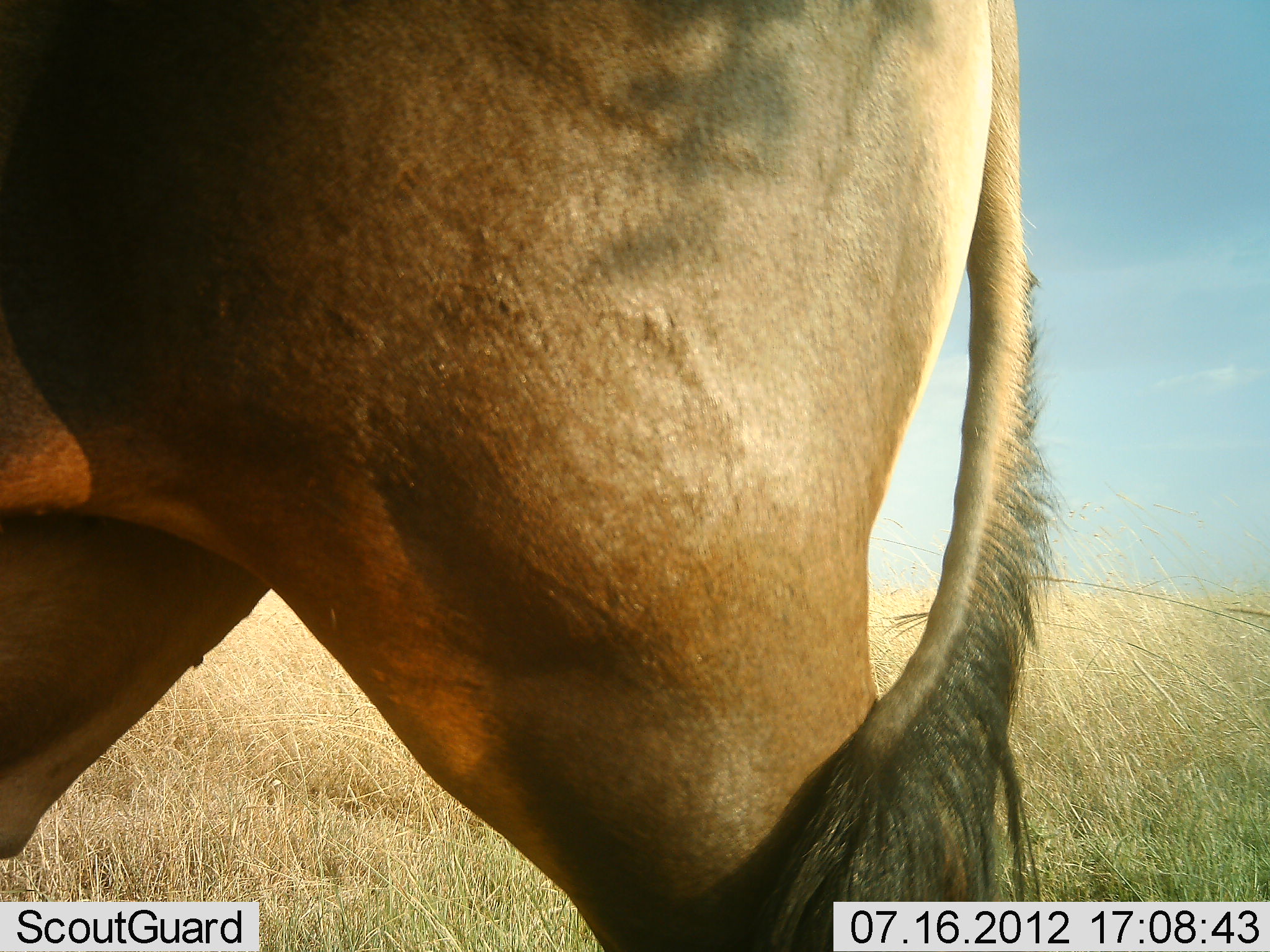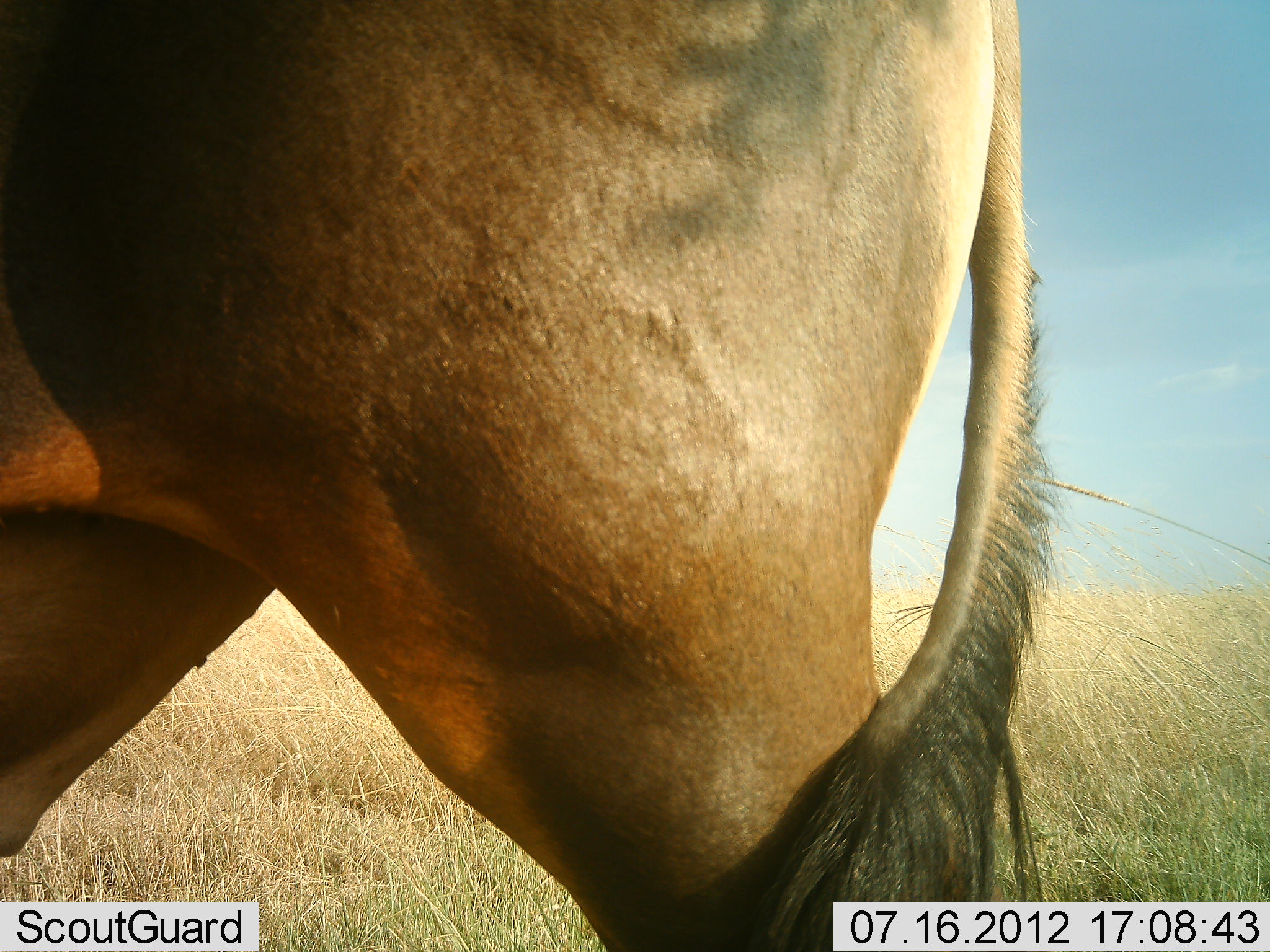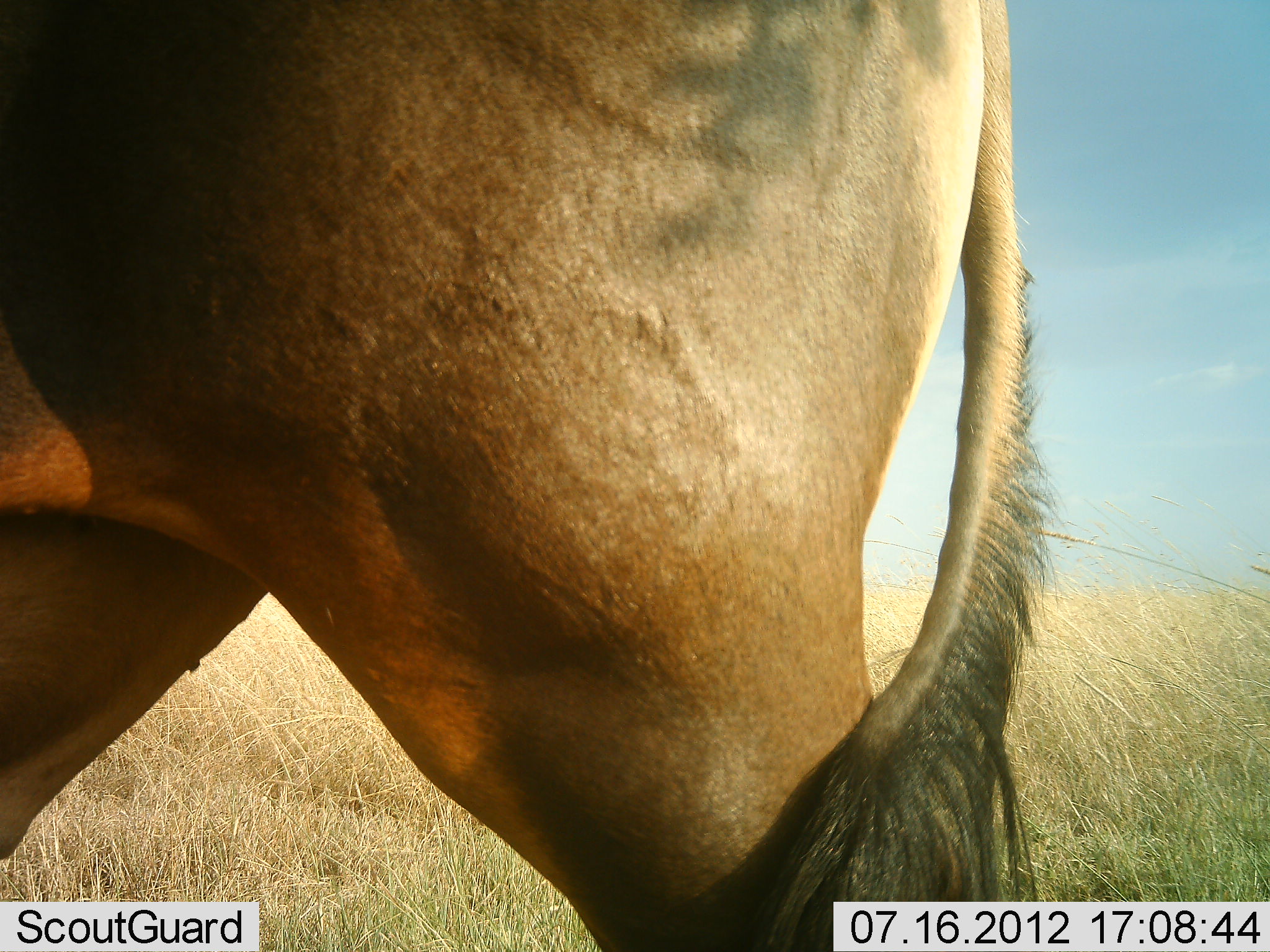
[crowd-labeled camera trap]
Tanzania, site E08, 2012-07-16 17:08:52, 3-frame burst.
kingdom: Animalia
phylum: Chordata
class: Mammalia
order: Artiodactyla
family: Bovidae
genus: Alcelaphus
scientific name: Alcelaphus buselaphus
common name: hartebeest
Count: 1.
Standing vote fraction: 100%.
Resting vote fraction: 0%.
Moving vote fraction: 0%.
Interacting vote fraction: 0%.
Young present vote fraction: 0%.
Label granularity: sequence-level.